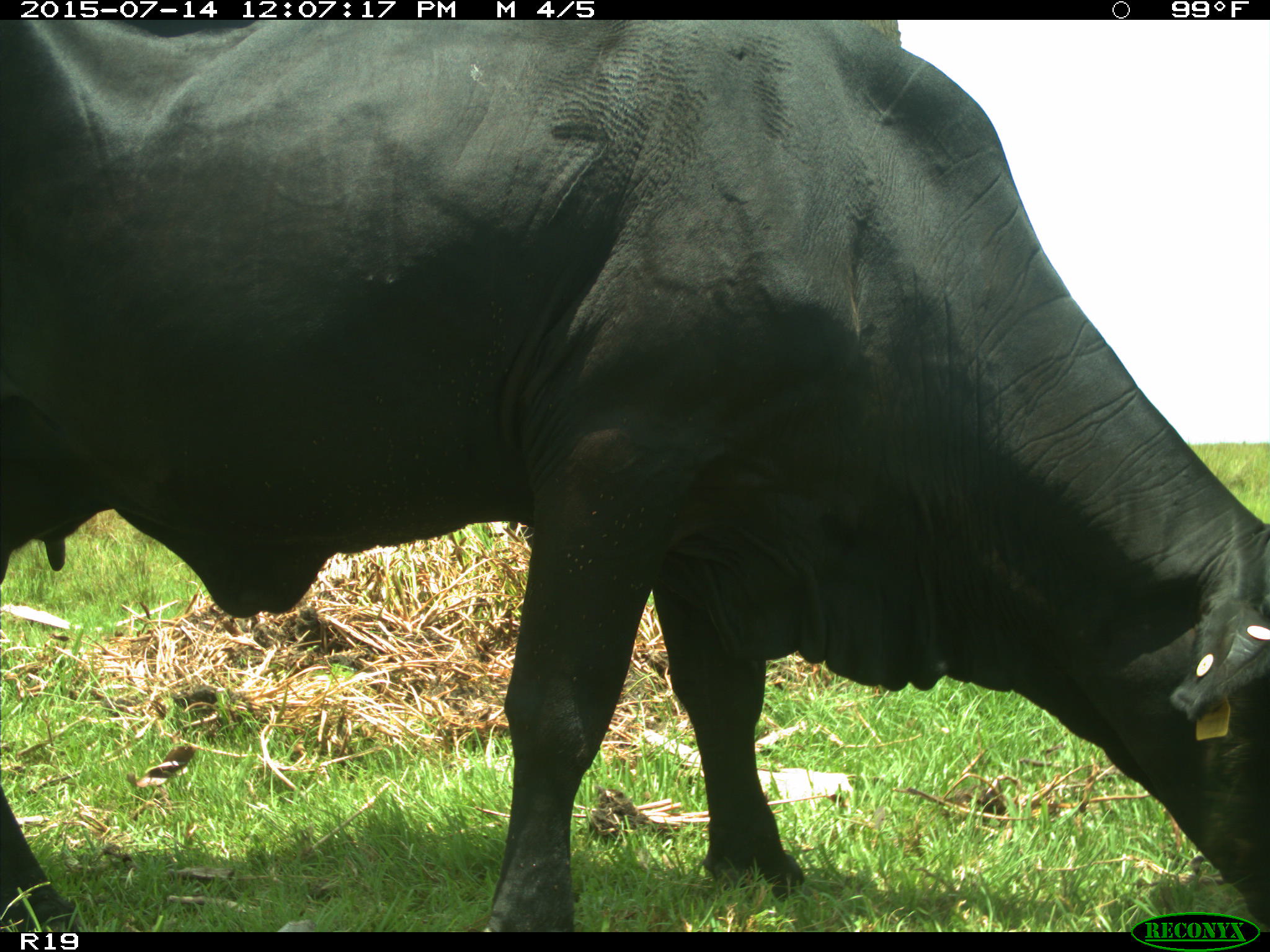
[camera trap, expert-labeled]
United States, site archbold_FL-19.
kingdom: Animalia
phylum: Chordata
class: Mammalia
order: Artiodactyla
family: Bovidae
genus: Bos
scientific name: Bos taurus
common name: domestic cow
Bos taurus (domestic cow).